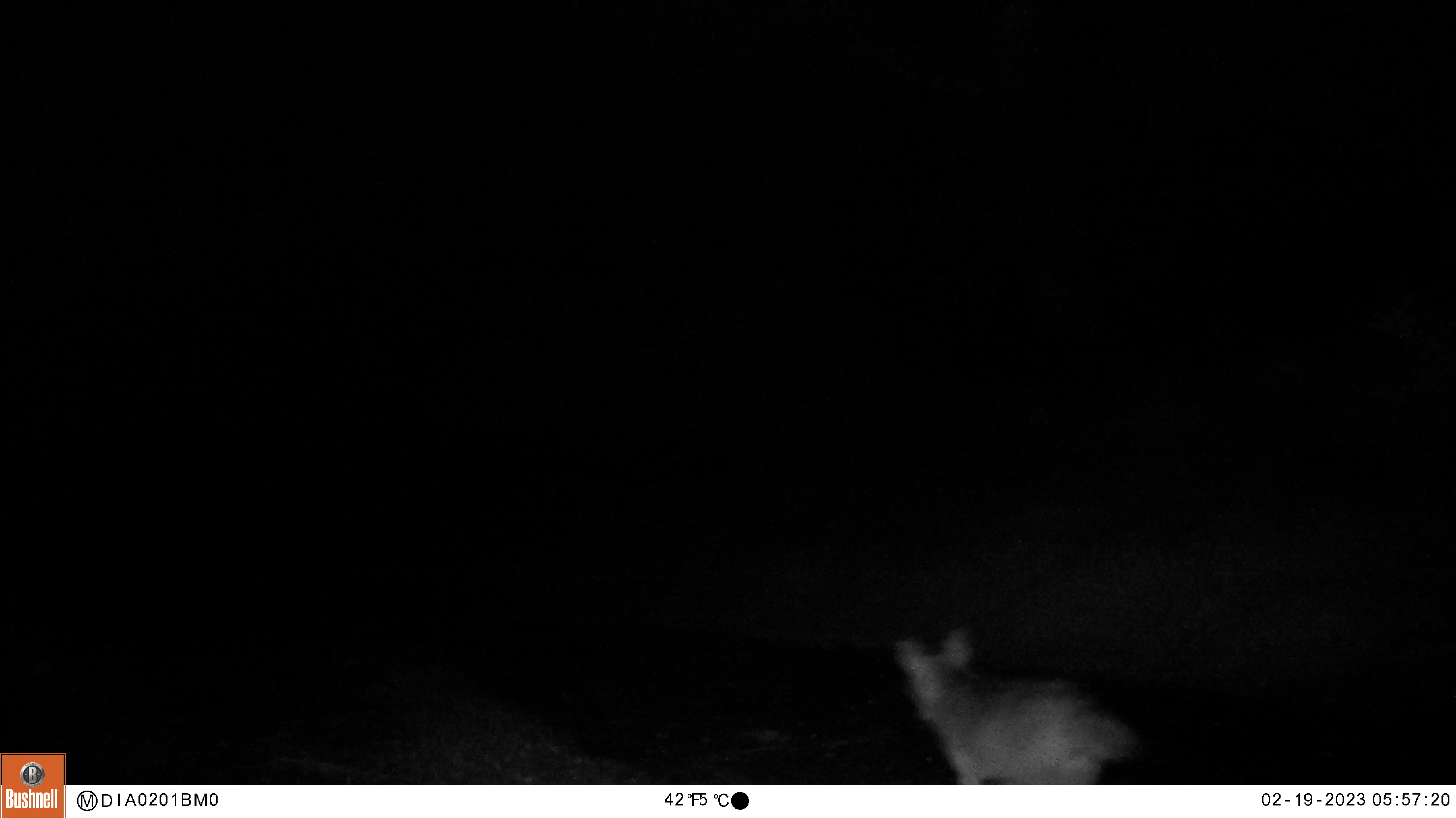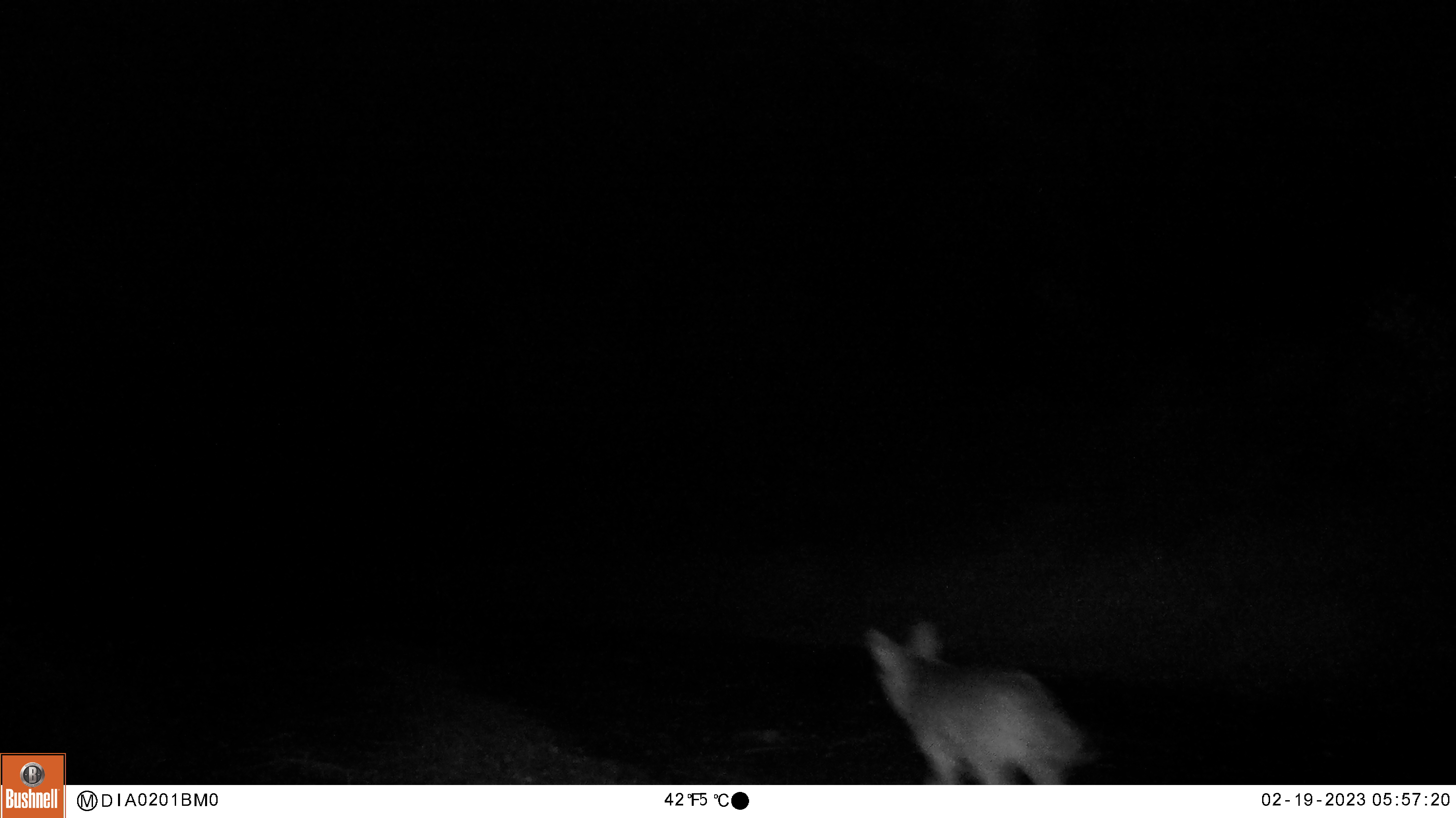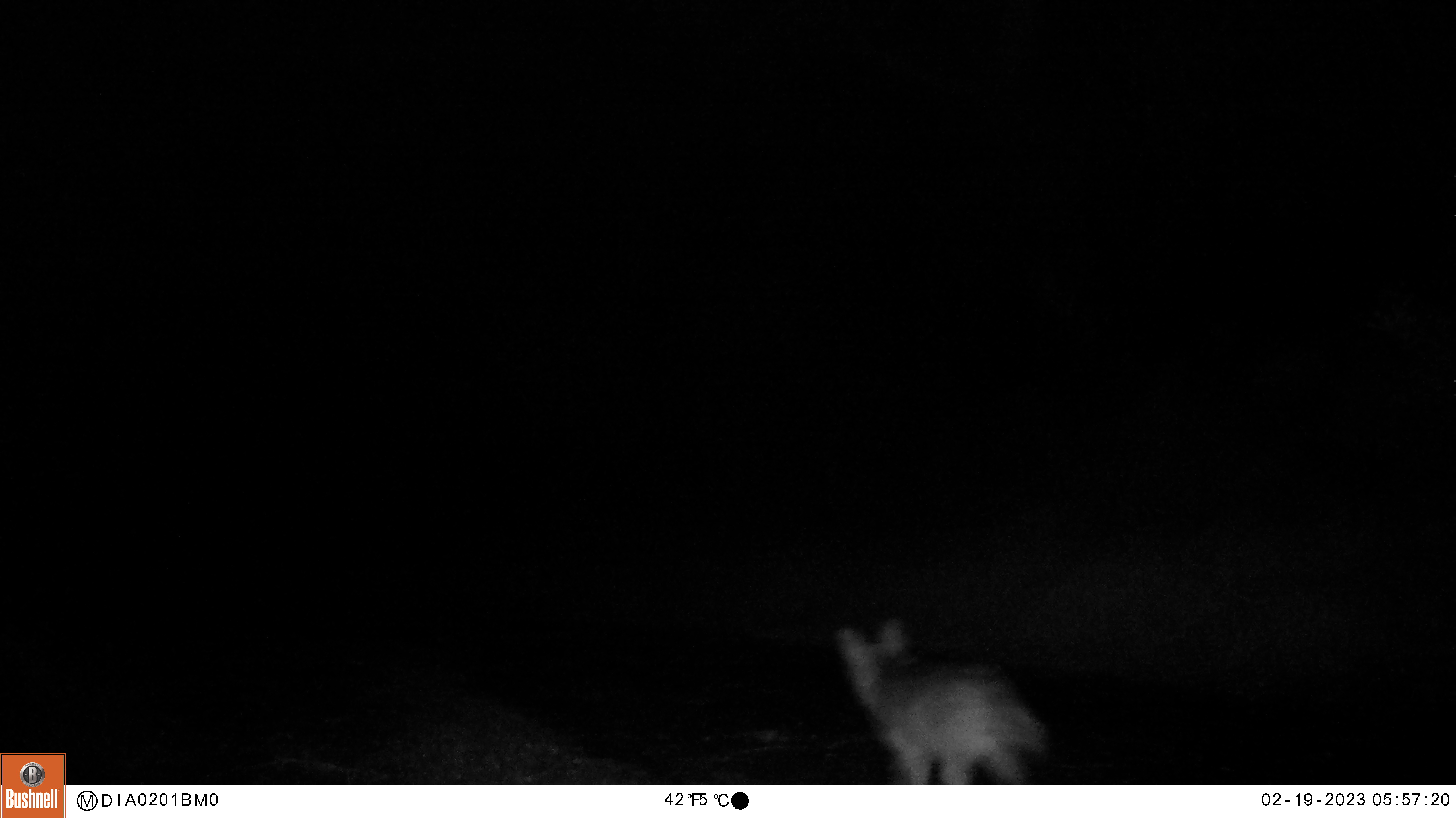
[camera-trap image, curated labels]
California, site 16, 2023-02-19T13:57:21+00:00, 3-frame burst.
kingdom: Animalia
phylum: Chordata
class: Mammalia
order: Carnivora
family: Canidae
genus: Canis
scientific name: Canis latrans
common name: coyote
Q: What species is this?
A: Coyote (Canis latrans).